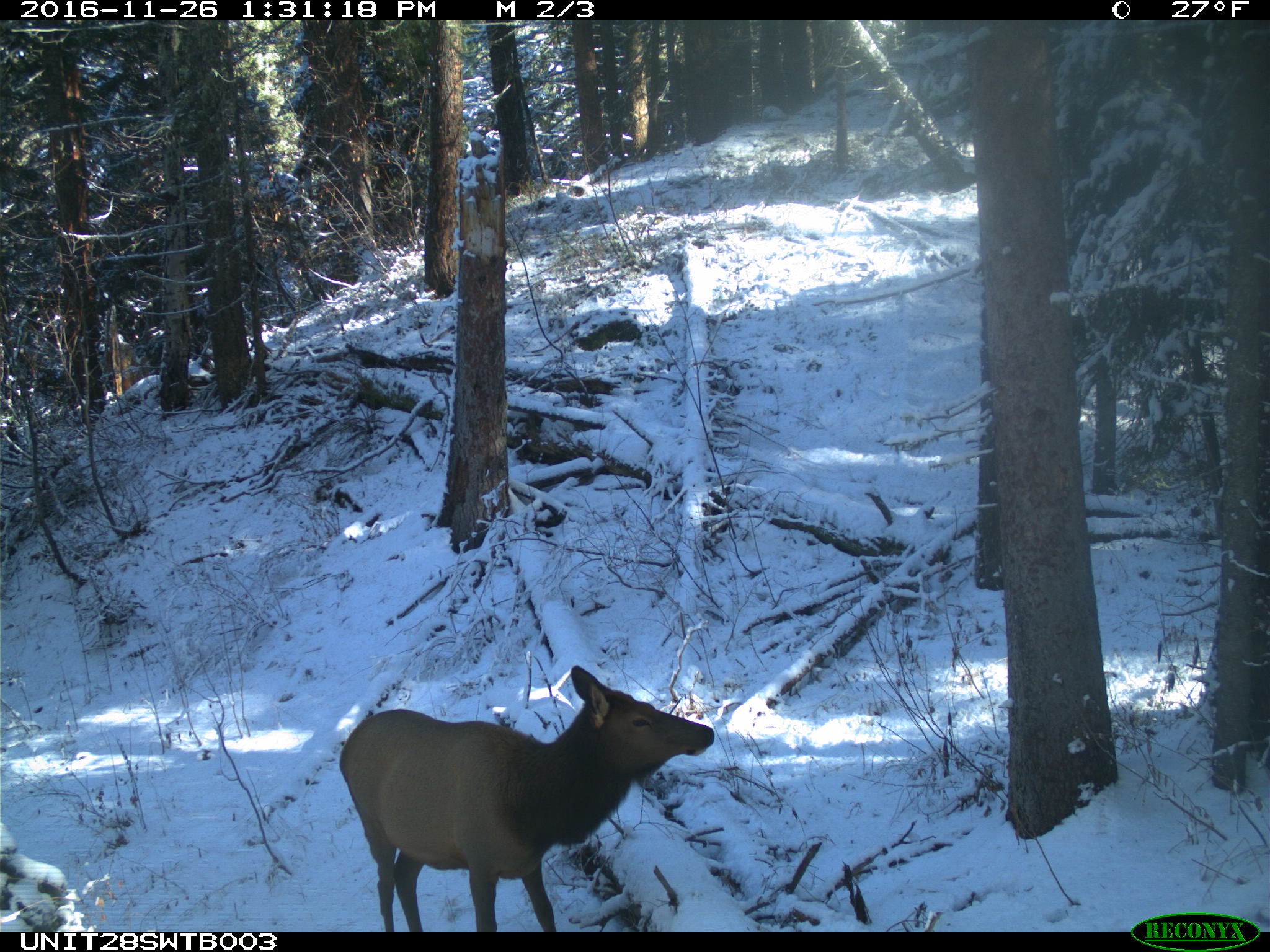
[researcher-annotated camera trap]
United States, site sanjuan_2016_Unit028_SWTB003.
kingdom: Animalia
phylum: Chordata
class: Mammalia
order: Artiodactyla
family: Cervidae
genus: Cervus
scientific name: Cervus elaphus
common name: red deer